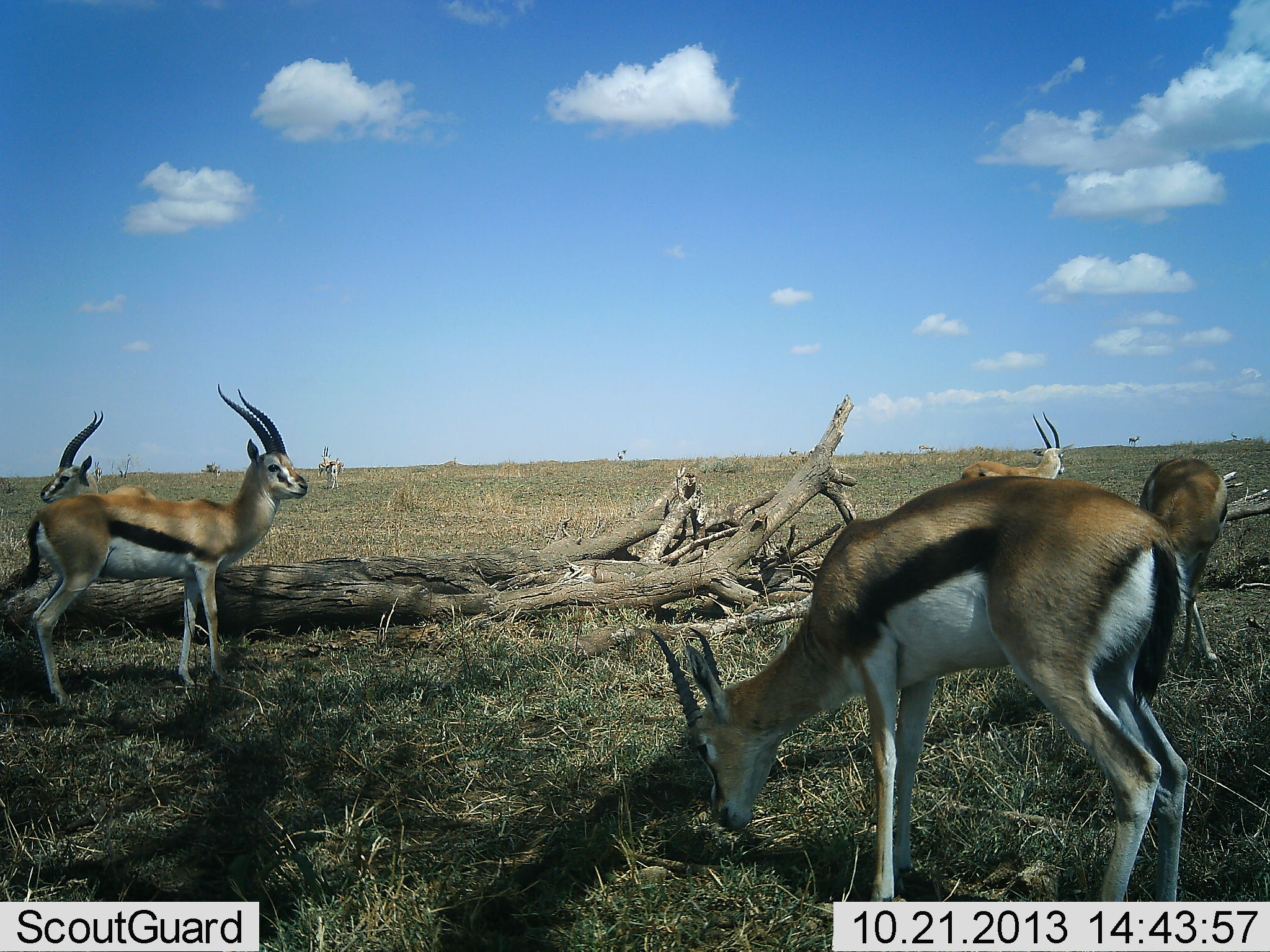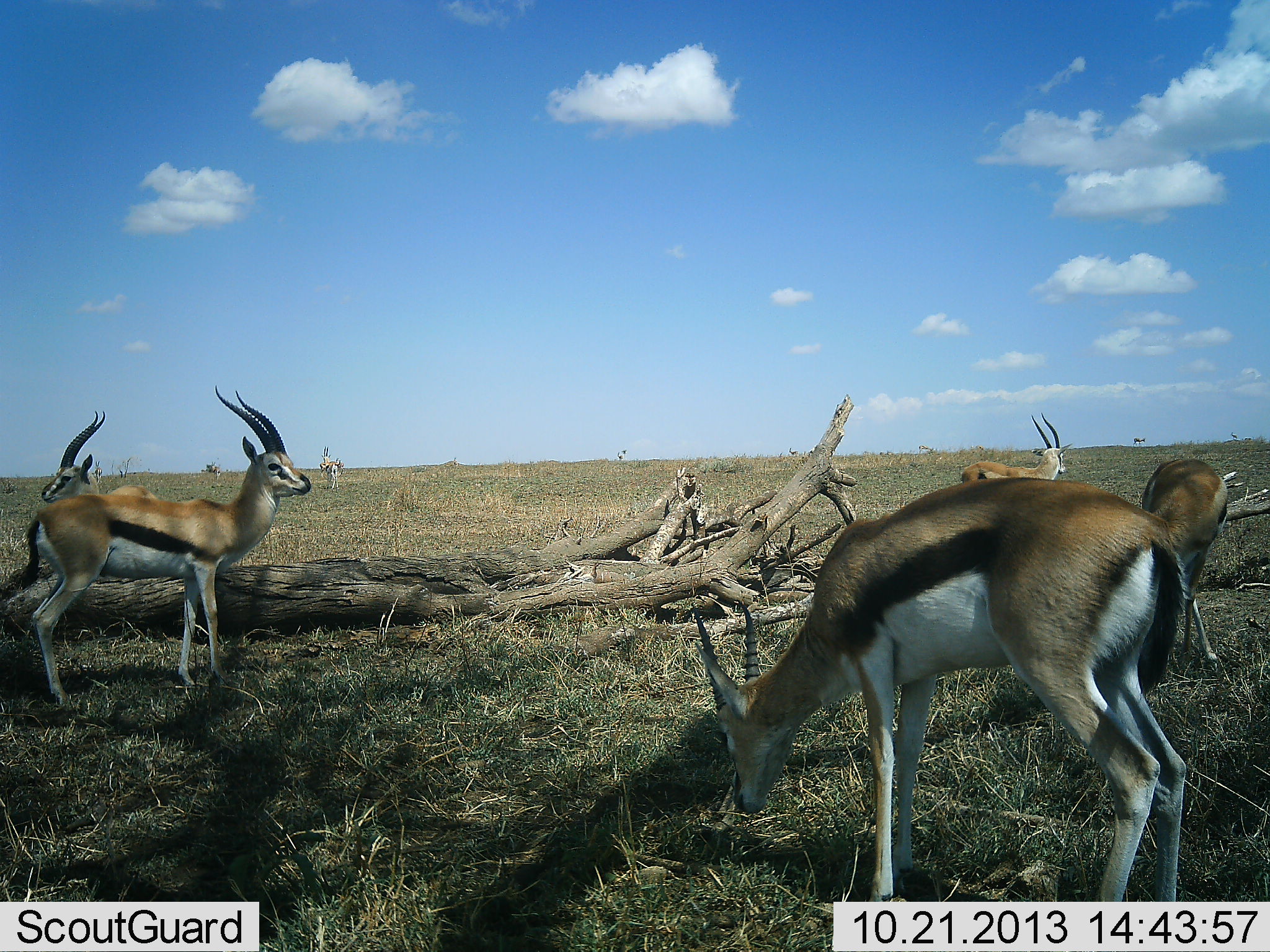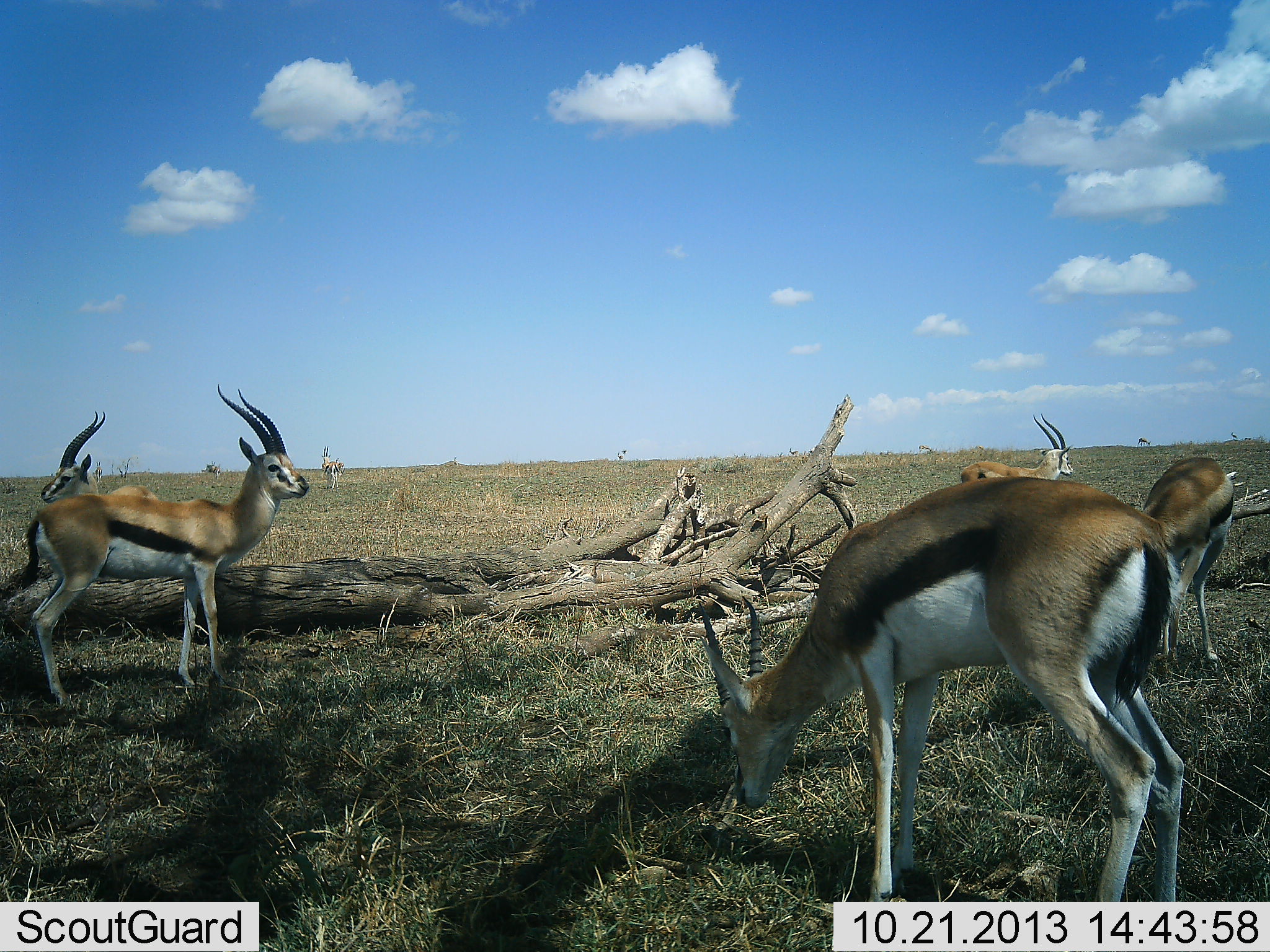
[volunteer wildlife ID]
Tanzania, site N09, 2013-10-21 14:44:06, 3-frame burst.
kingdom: Animalia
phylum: Chordata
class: Mammalia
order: Artiodactyla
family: Bovidae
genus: Eudorcas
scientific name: Eudorcas thomsonii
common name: thomson's gazelle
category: gazellethomsons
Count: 6.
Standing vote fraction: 90%.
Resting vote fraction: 0%.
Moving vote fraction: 10%.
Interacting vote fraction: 0%.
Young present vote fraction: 0%.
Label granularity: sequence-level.